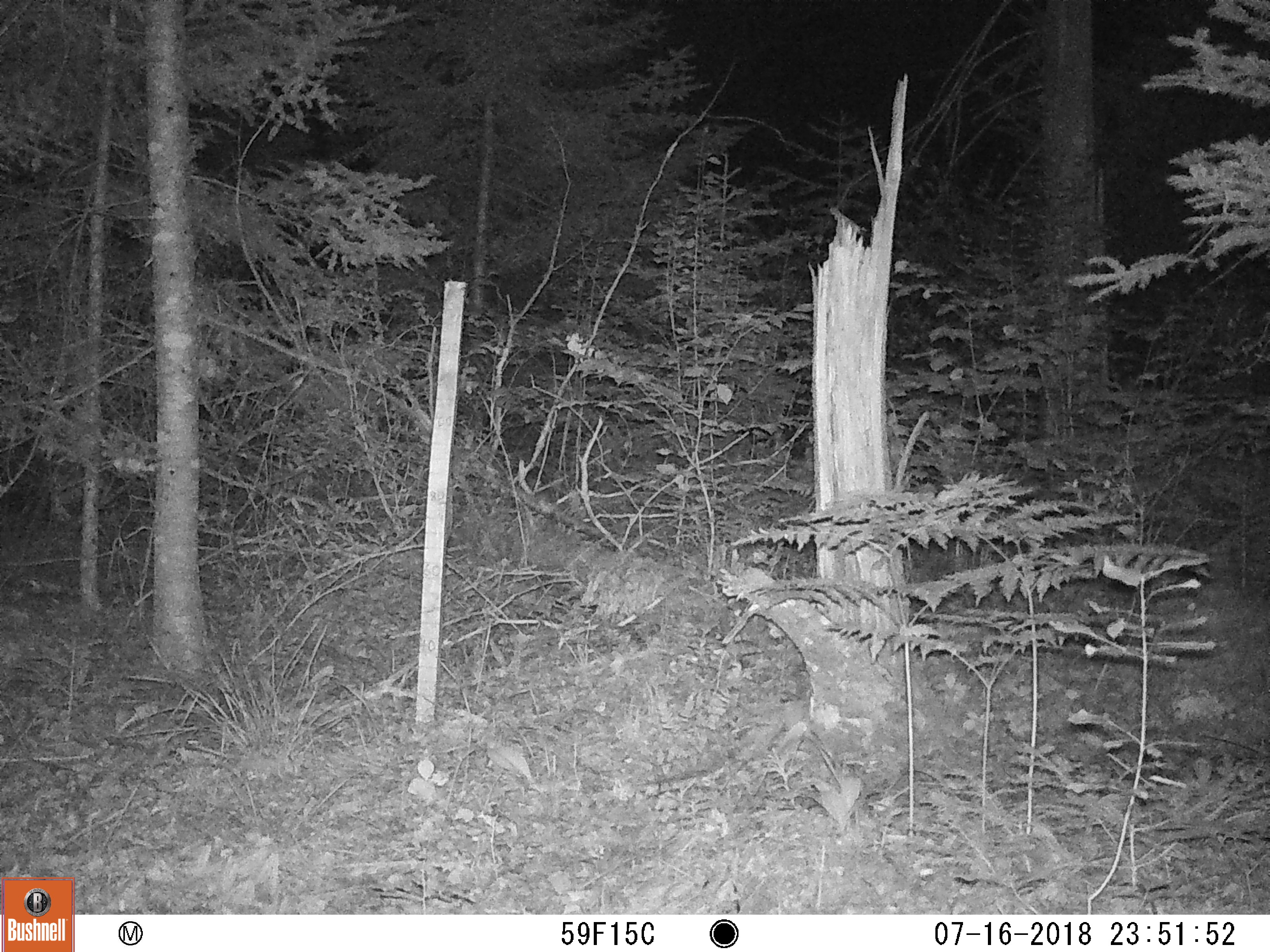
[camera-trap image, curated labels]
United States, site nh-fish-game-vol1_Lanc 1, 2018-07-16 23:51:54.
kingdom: Animalia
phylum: Chordata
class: Mammalia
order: Rodentia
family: Erethizontidae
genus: Erethizon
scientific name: Erethizon dorsatum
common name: porcupine